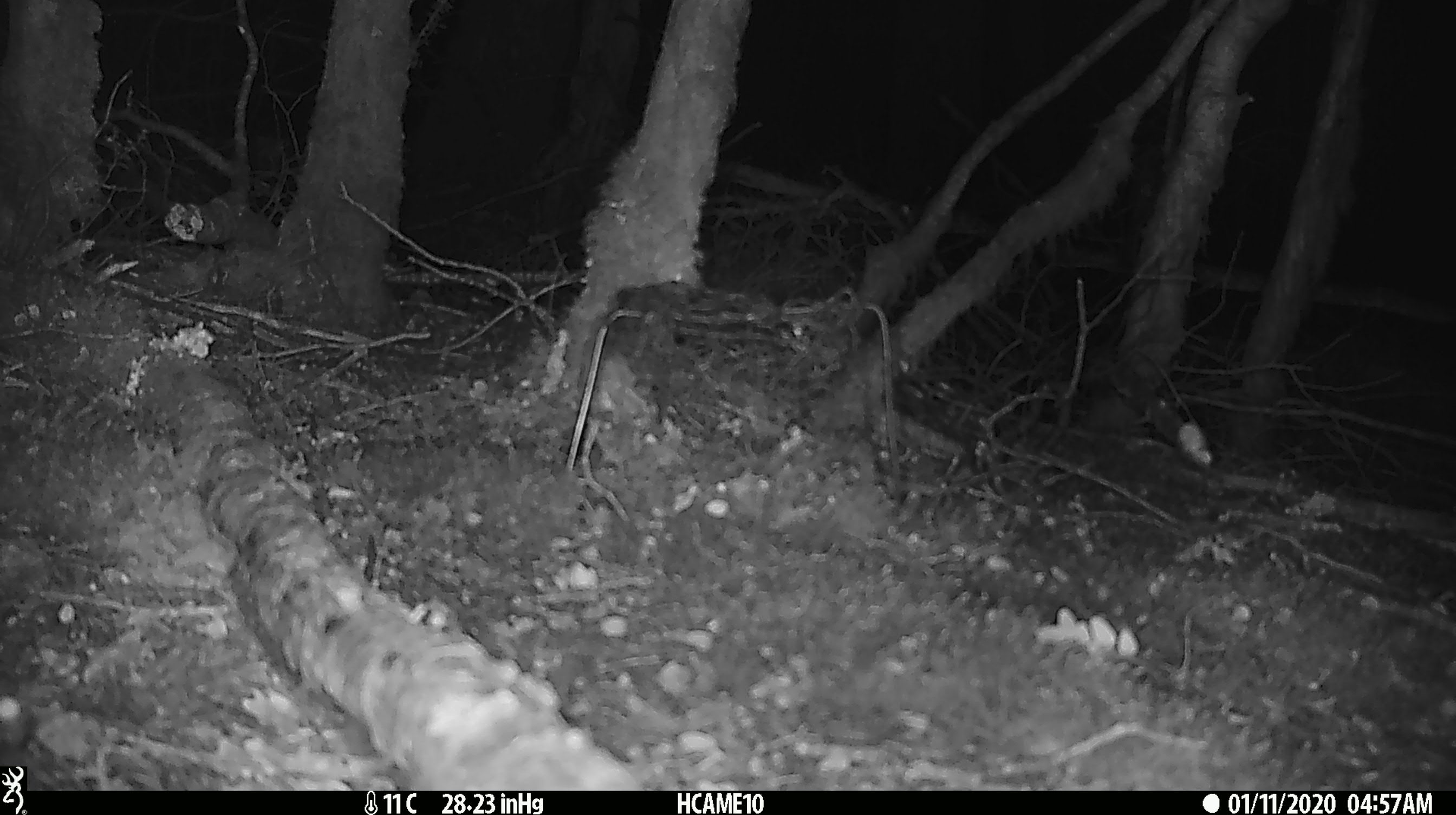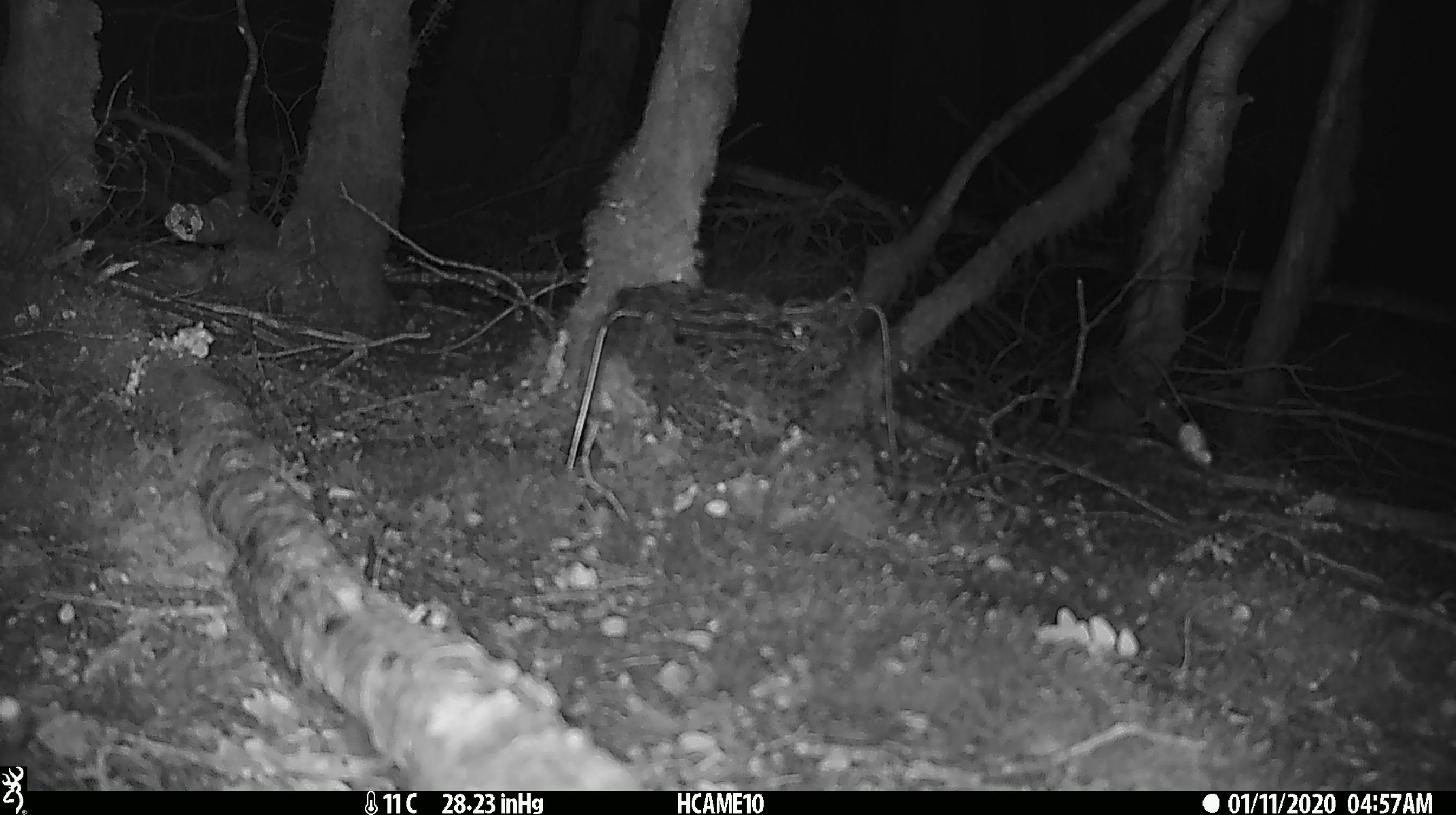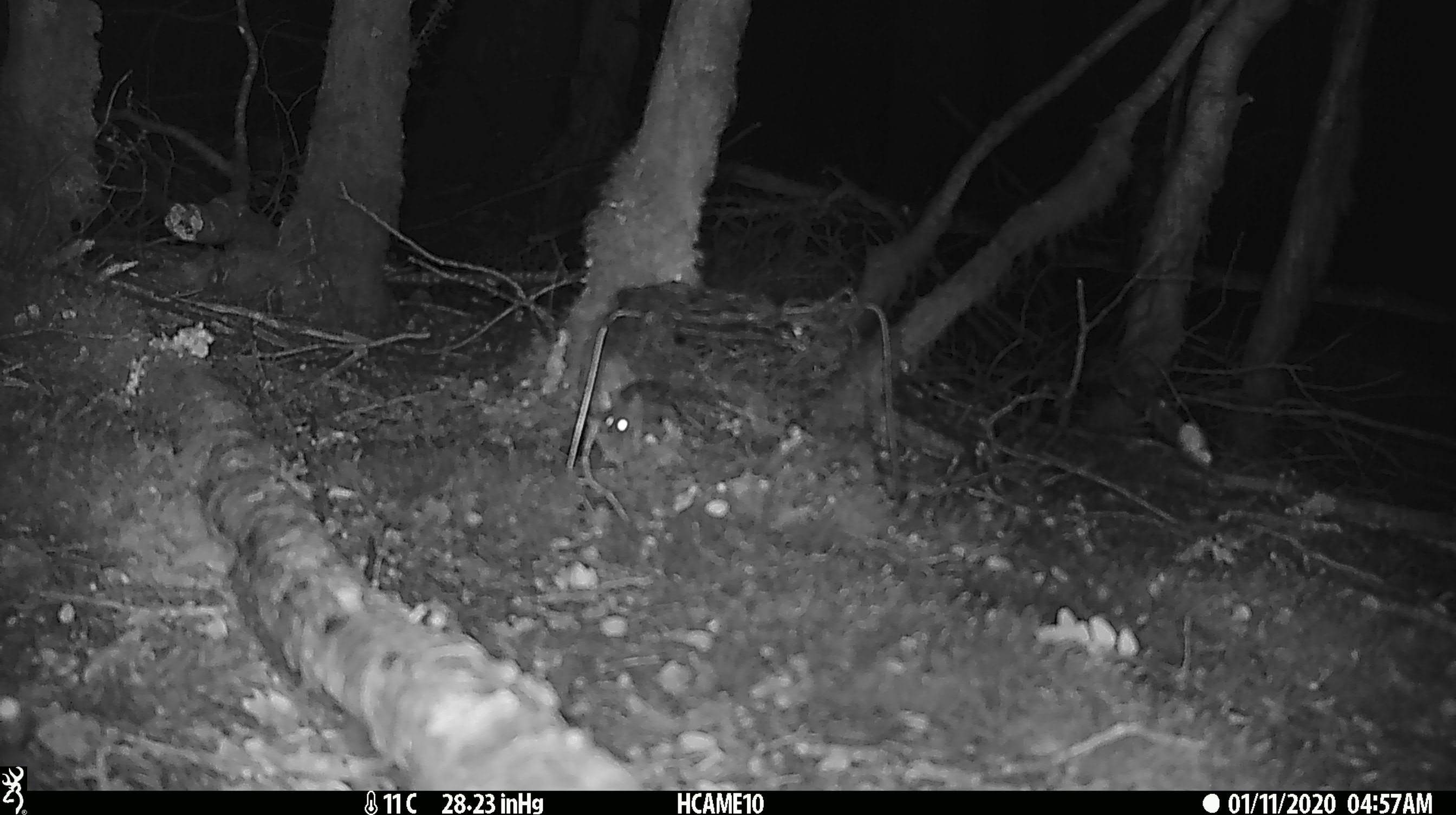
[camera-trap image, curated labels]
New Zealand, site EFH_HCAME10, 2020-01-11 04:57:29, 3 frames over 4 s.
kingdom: Animalia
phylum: Chordata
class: Mammalia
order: Rodentia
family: Muridae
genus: Mus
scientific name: Mus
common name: mouse